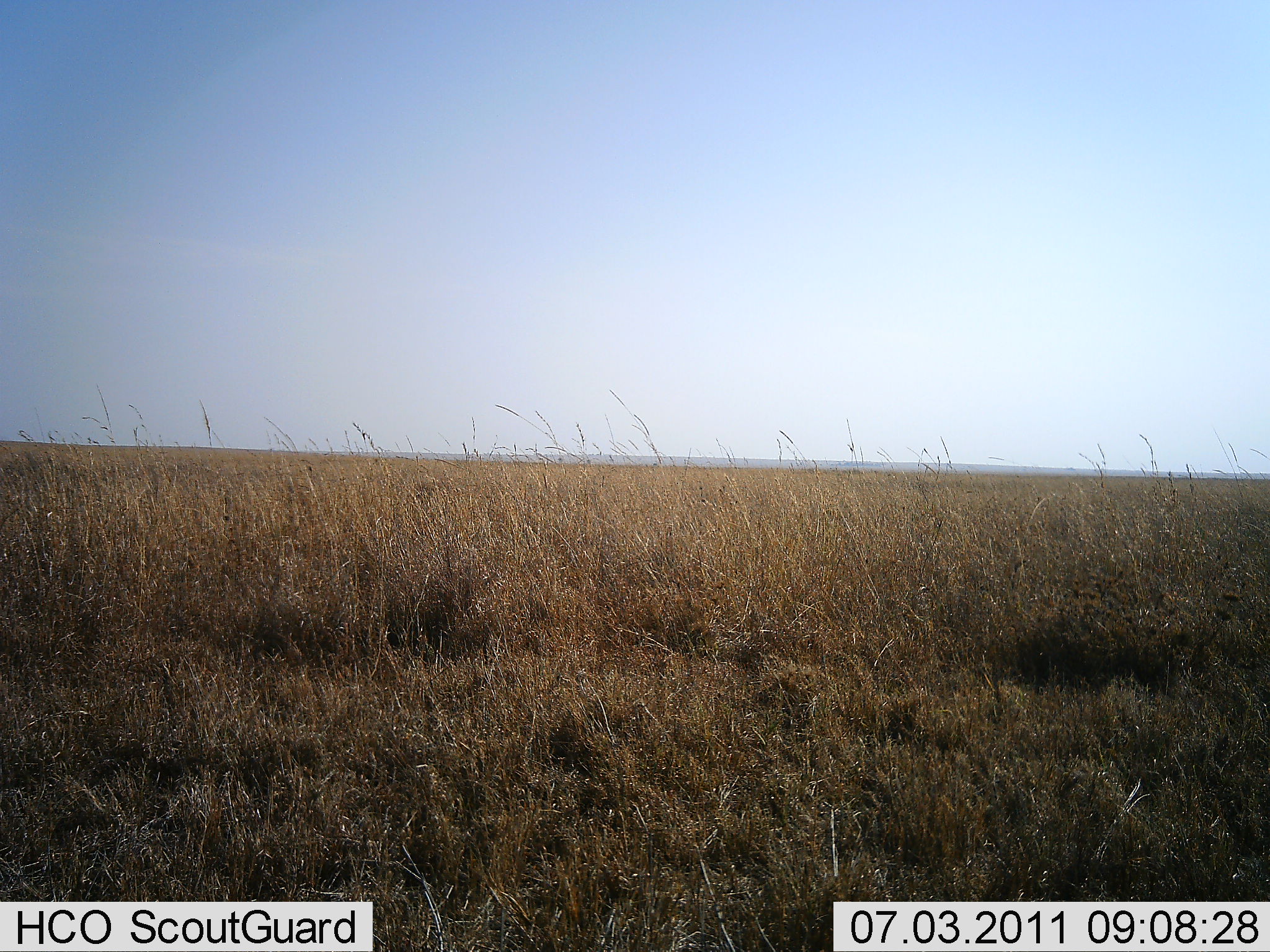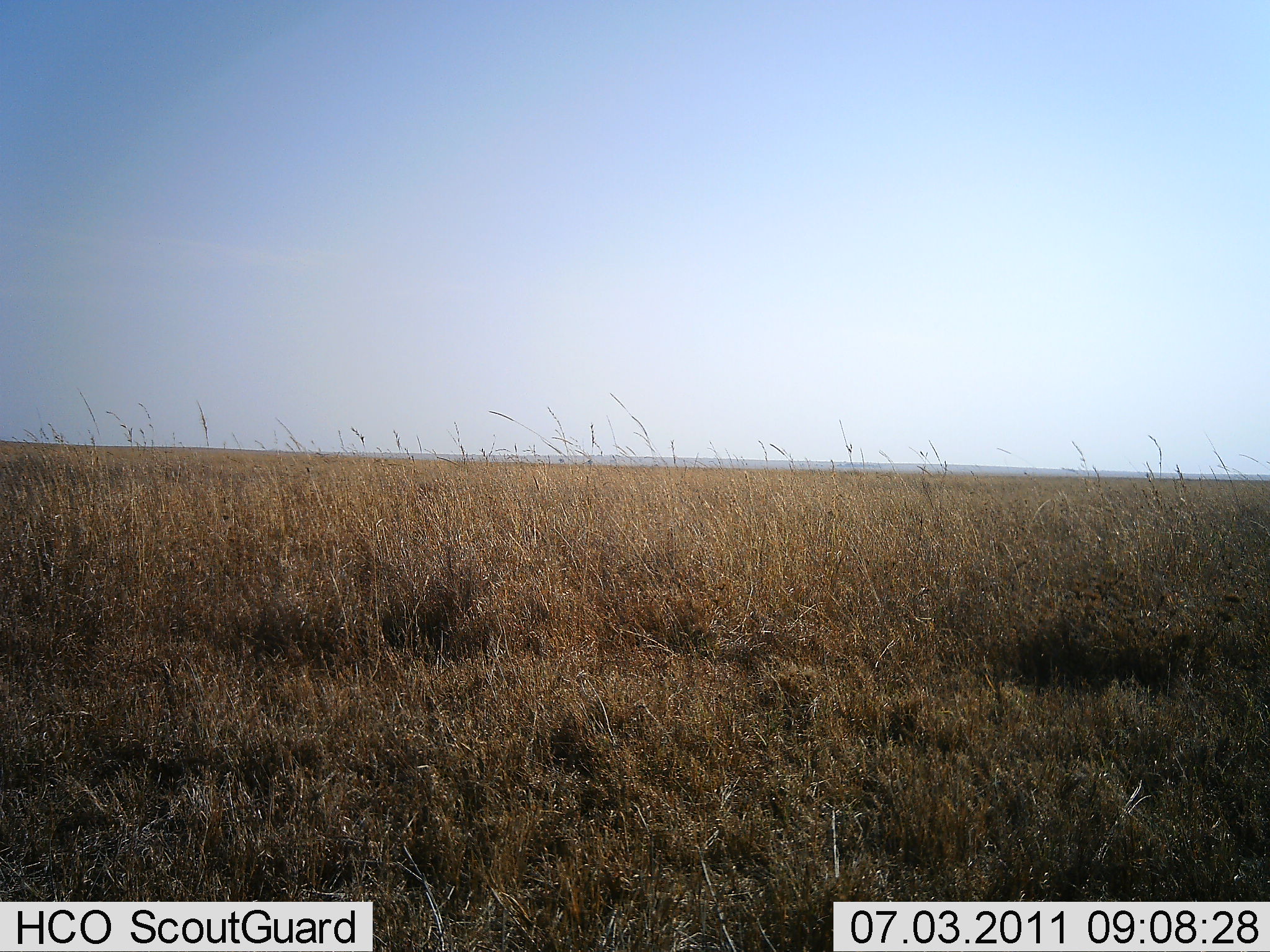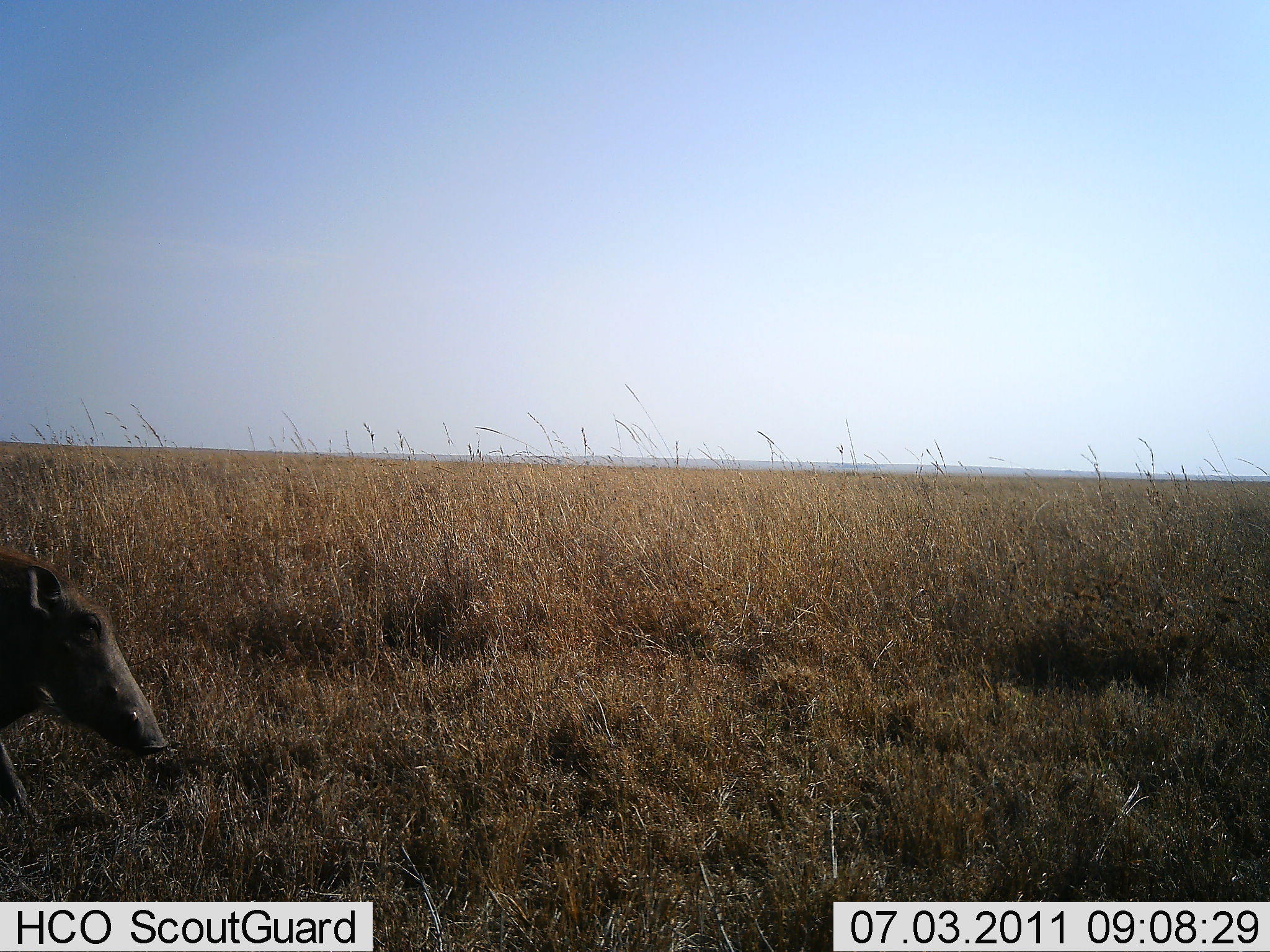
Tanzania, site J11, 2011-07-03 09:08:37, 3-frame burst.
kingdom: Animalia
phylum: Chordata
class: Mammalia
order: Artiodactyla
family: Suidae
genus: Phacochoerus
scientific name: Phacochoerus africanus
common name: warthog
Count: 1.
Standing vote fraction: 9%.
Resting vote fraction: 0%.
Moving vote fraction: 91%.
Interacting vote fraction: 0%.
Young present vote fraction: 0%.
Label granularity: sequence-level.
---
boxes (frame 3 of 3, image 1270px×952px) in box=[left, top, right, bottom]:
animal: box=[0, 547, 169, 809]